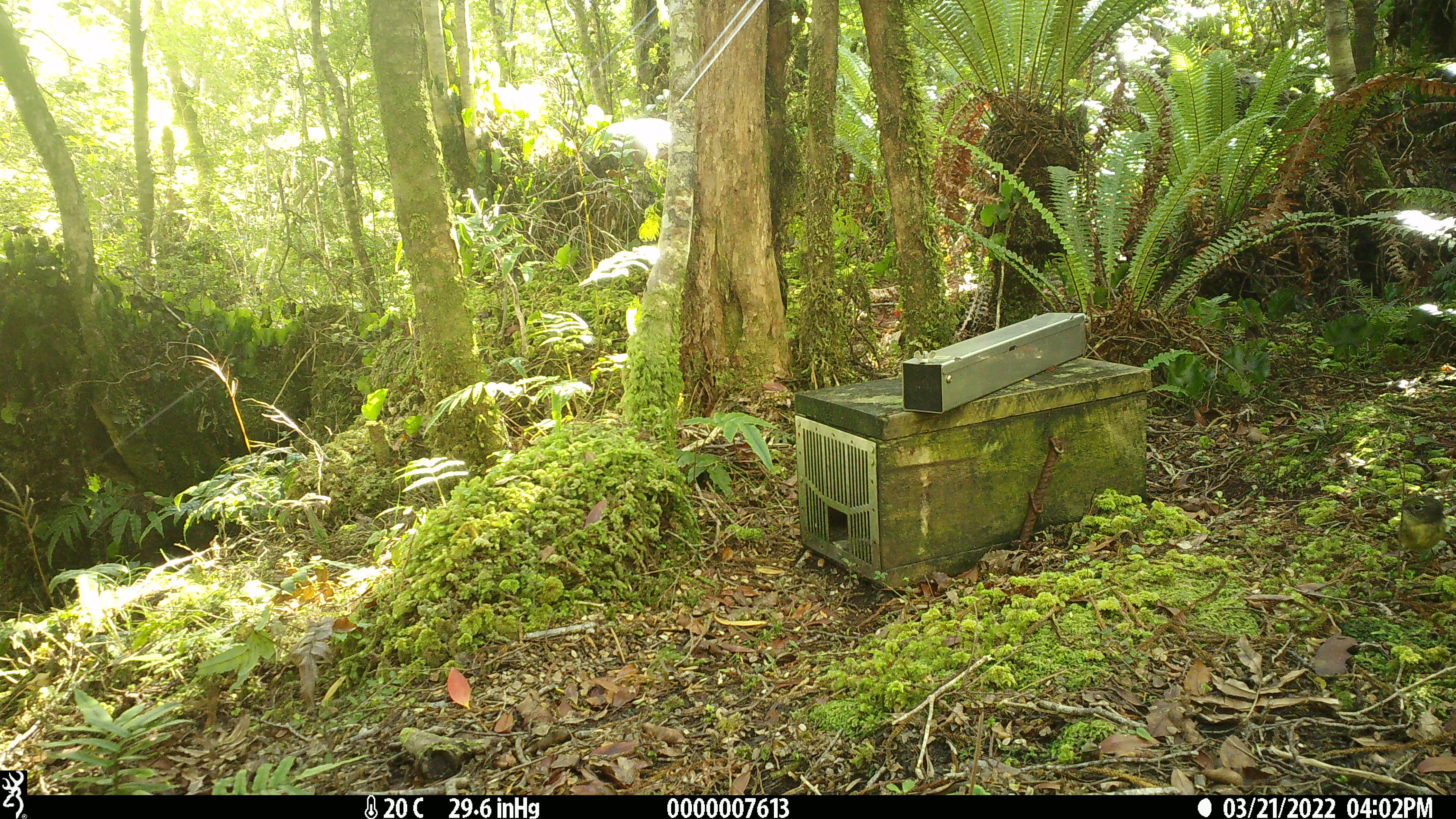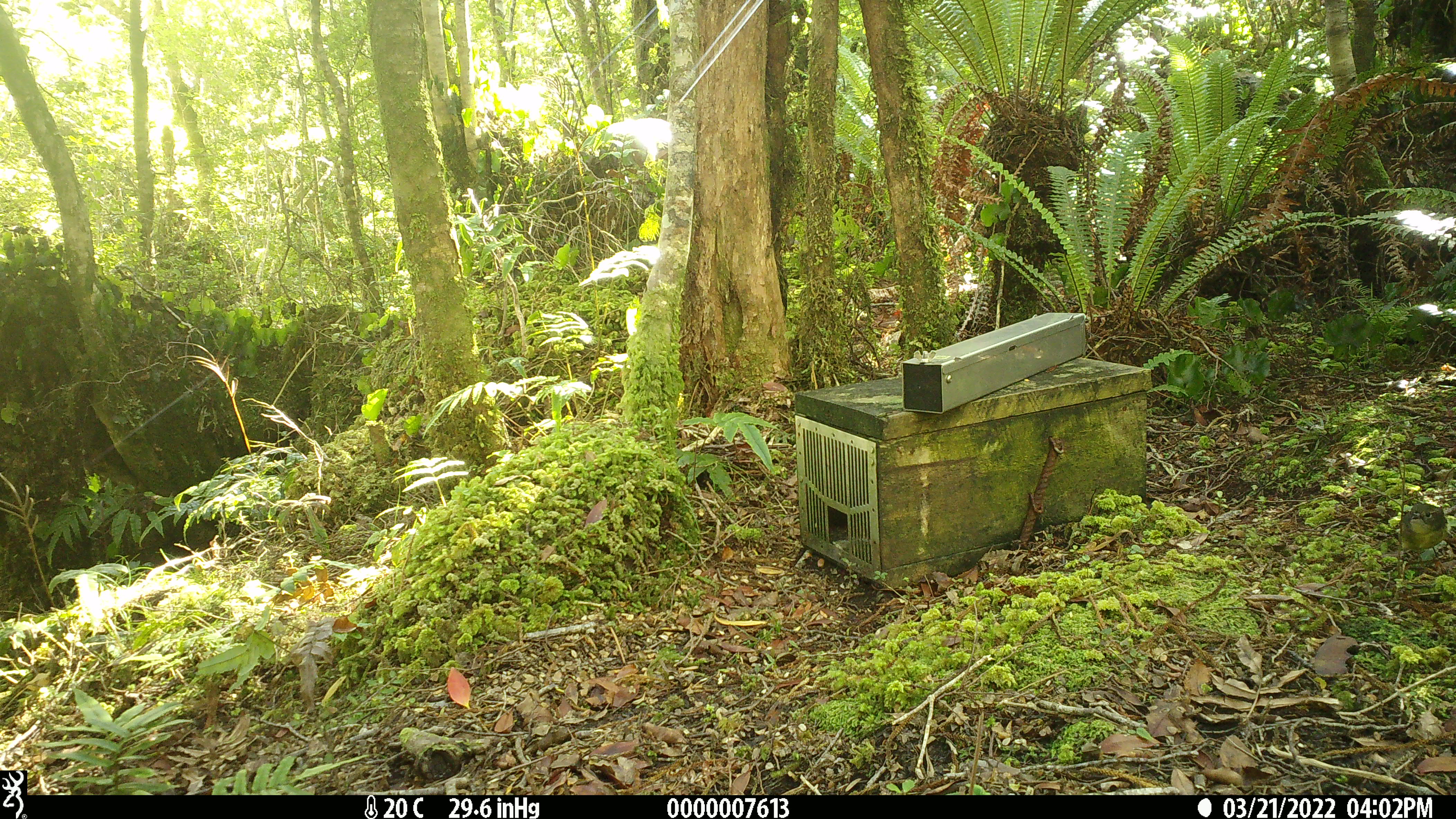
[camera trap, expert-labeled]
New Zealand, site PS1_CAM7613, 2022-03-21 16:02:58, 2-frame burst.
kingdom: Animalia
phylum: Chordata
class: Aves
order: Passeriformes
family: Petroicidae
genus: Petroica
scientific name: Petroica macrocephala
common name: tomtit